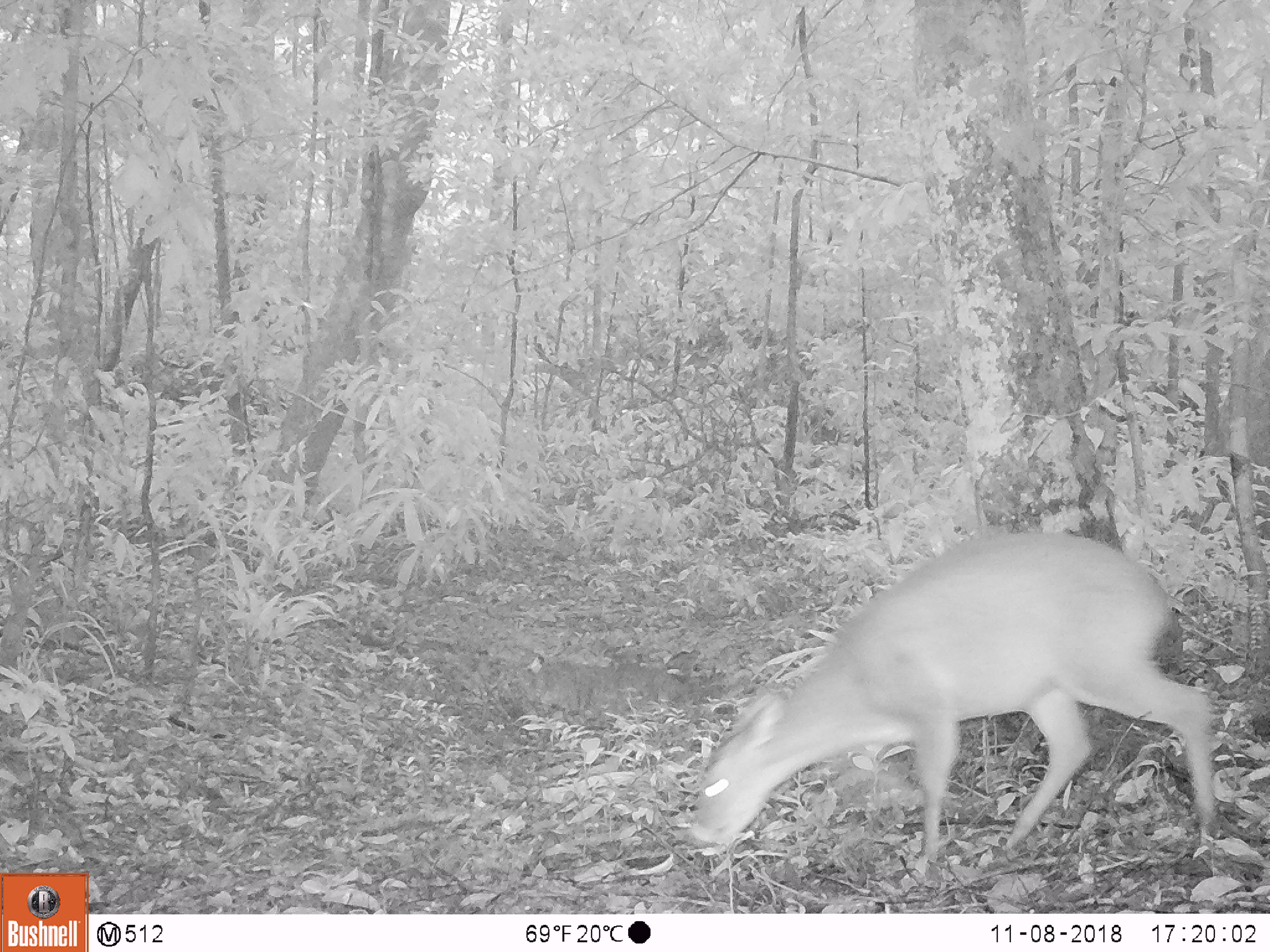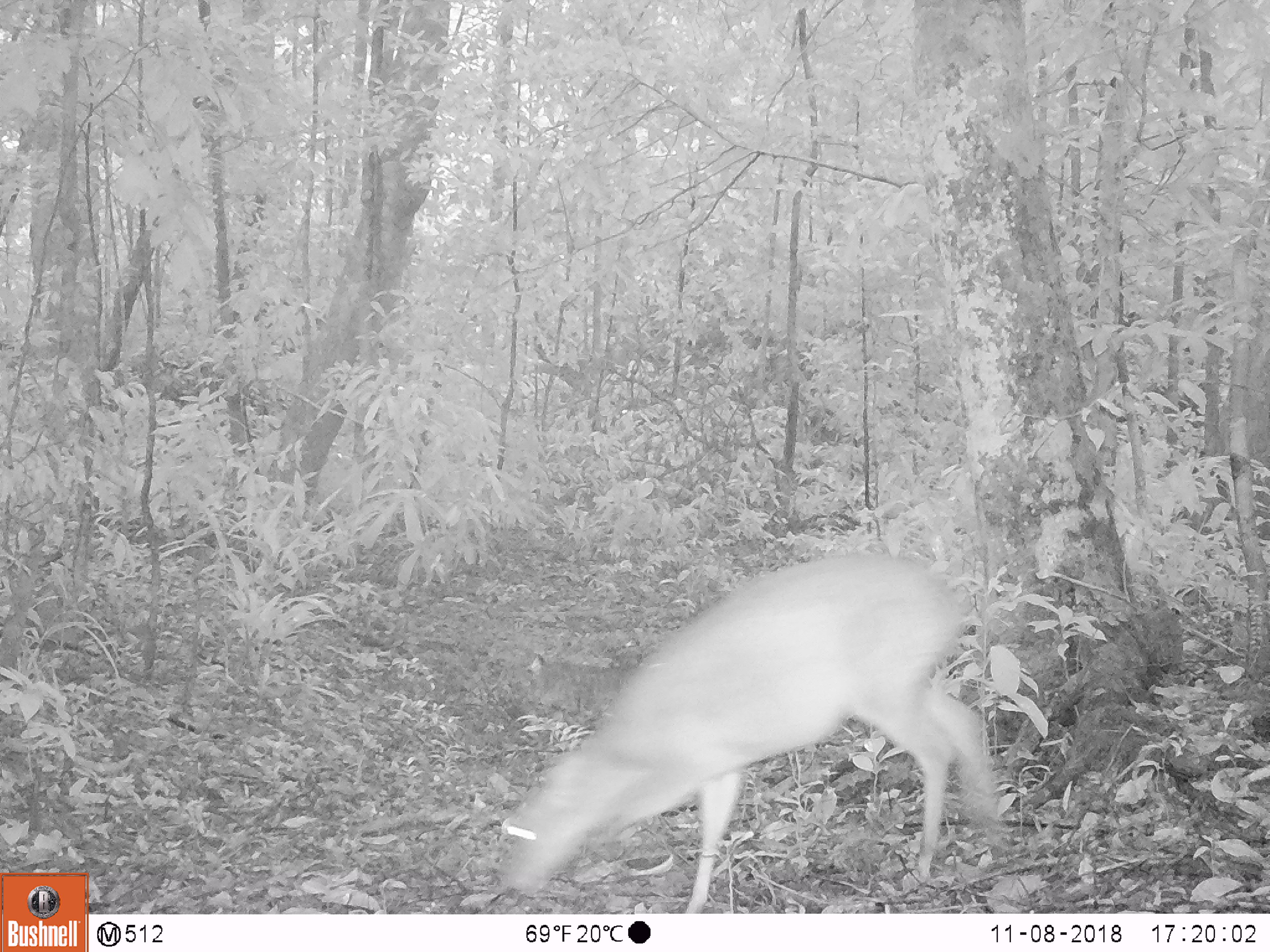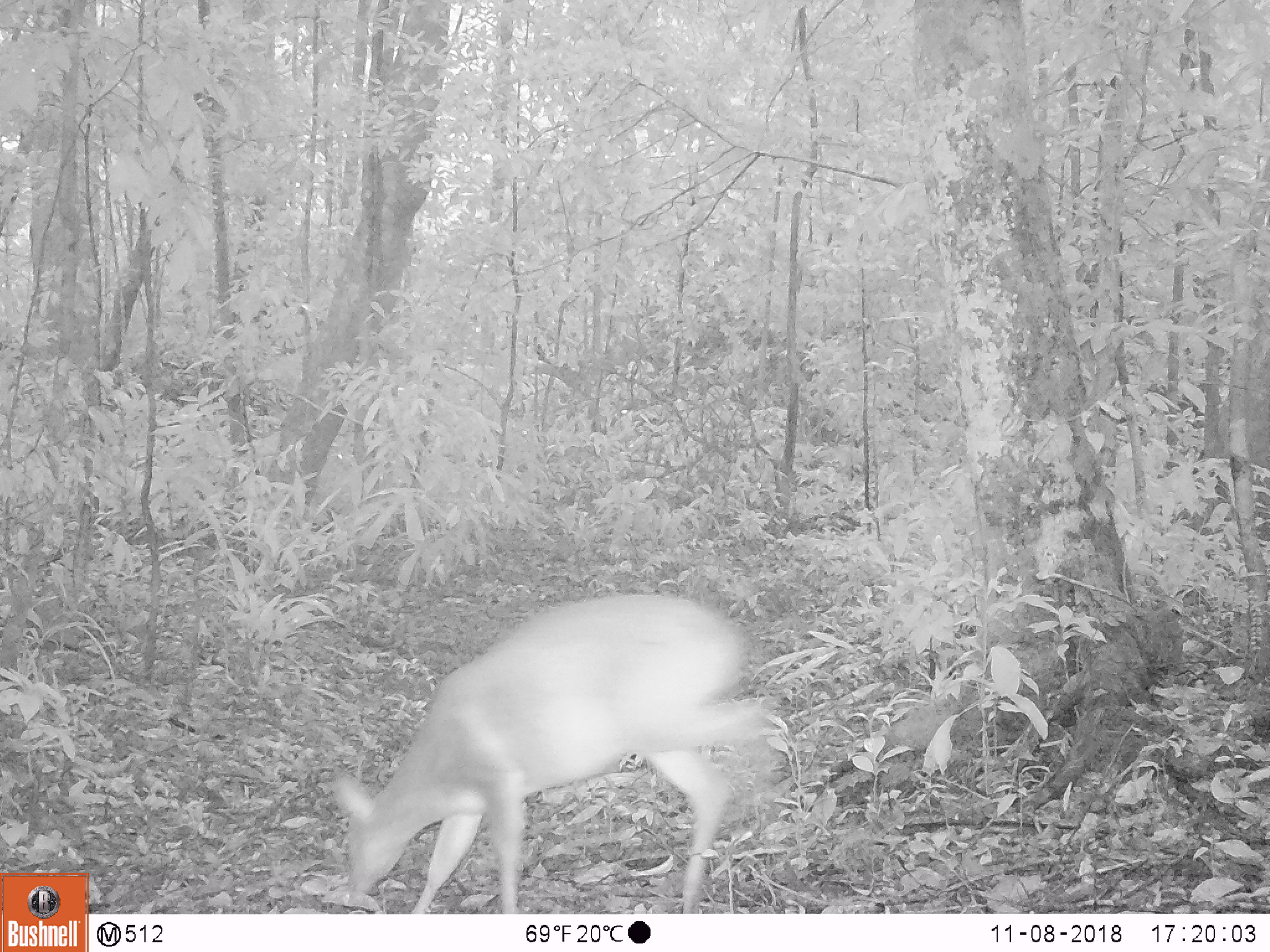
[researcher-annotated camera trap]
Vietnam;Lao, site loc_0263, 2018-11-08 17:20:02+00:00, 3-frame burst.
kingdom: Animalia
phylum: Chordata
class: Mammalia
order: Artiodactyla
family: Cervidae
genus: Muntiacus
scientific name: Muntiacus vuquangensis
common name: large-antlered muntjac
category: large antlered muntjac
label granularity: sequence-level